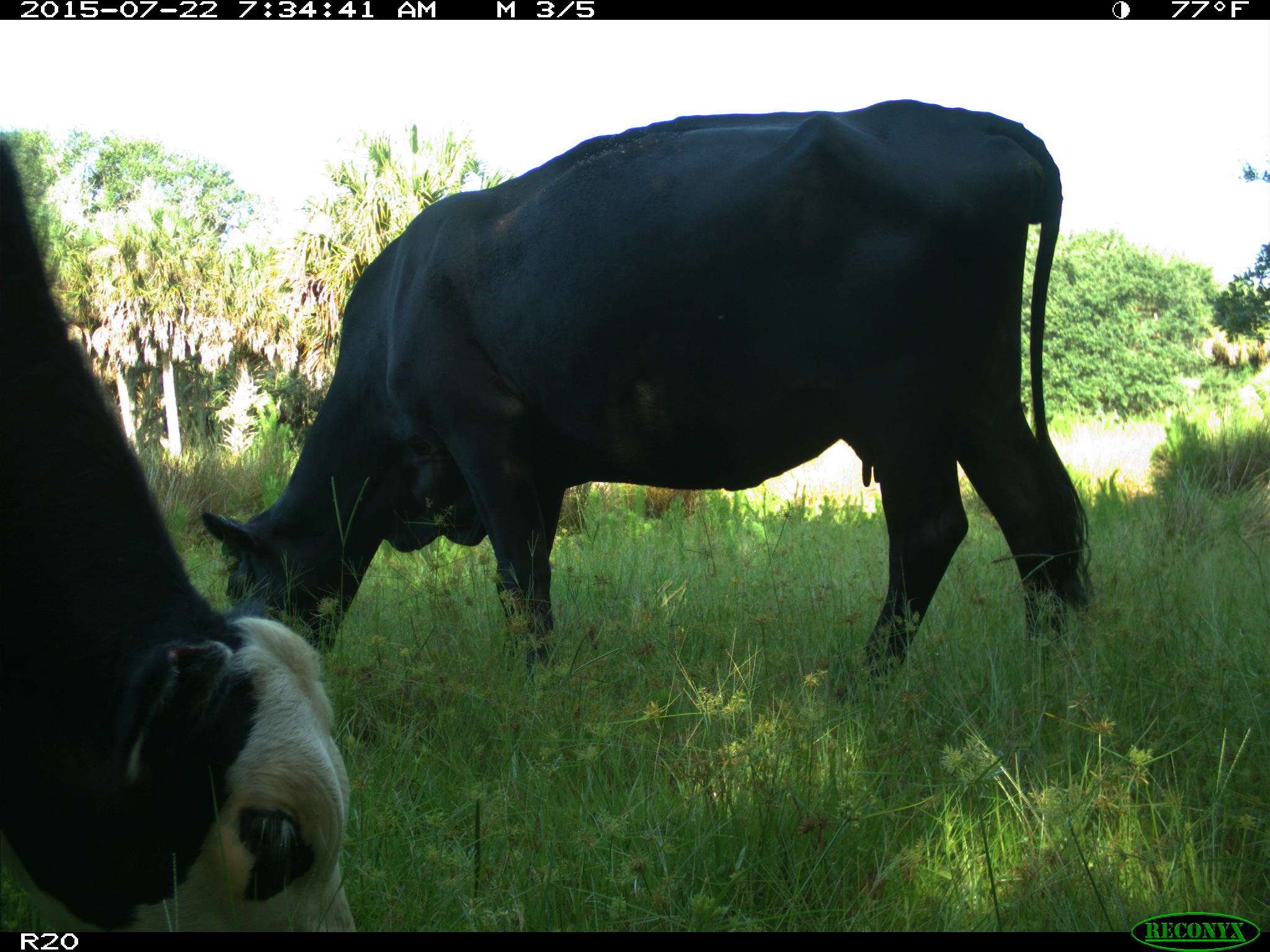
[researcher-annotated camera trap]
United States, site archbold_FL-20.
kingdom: Animalia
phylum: Chordata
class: Mammalia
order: Artiodactyla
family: Bovidae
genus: Bos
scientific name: Bos taurus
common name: domestic cow